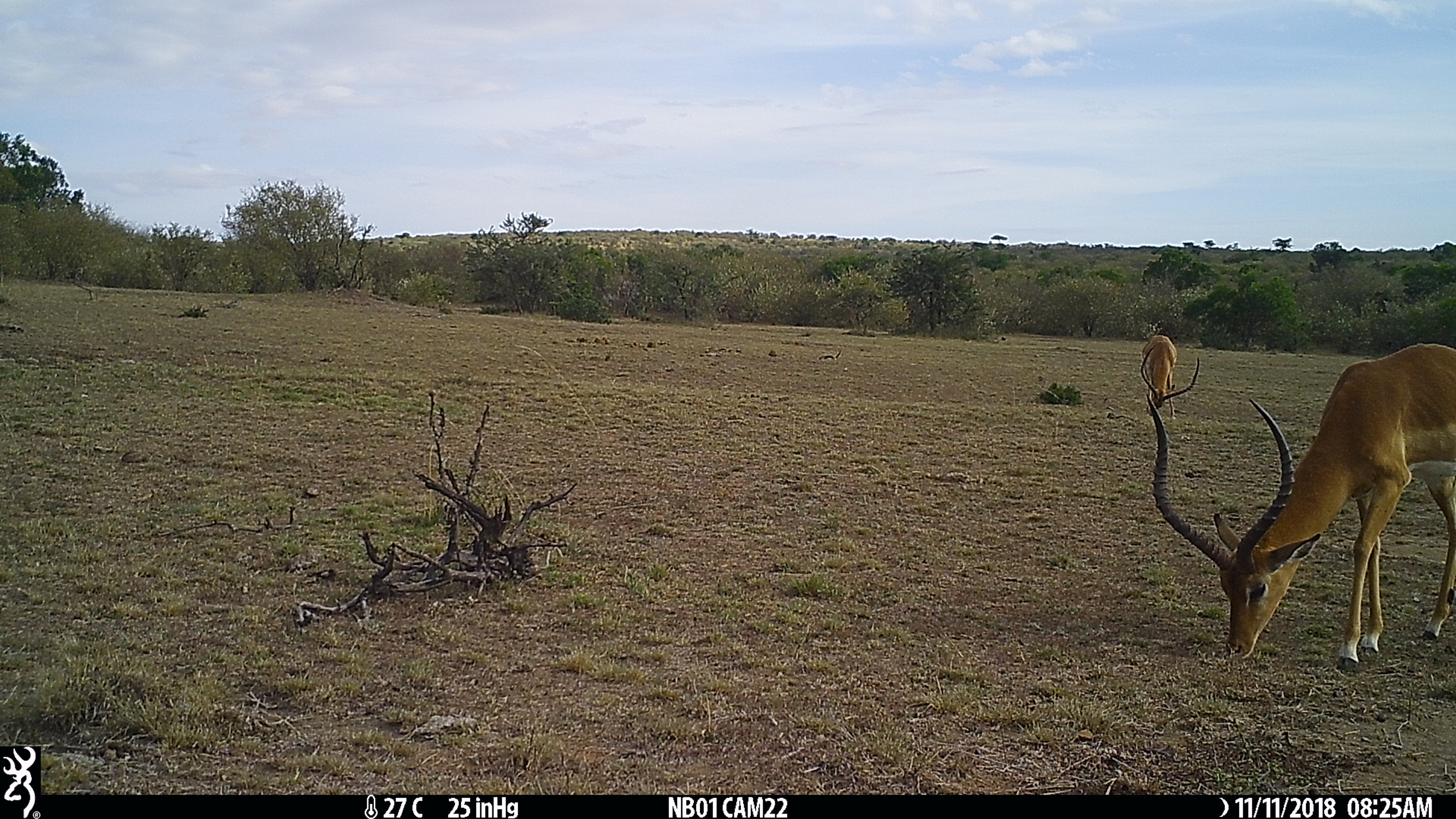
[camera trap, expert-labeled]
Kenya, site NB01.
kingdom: Animalia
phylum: Chordata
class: Mammalia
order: Artiodactyla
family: Bovidae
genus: Aepyceros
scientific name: Aepyceros melampus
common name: impala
Impala (Aepyceros melampus).